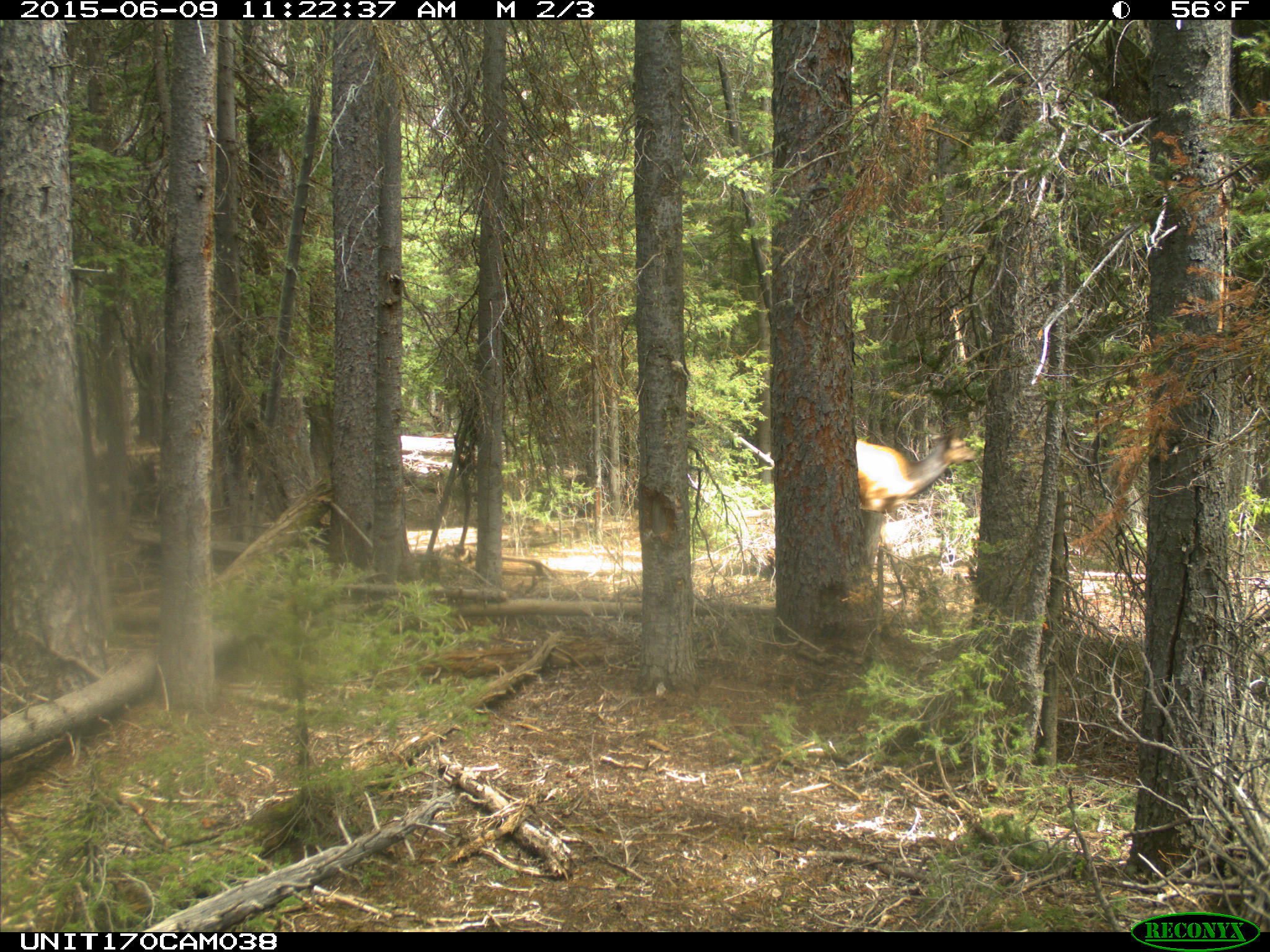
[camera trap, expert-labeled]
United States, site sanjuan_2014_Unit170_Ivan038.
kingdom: Animalia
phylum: Chordata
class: Mammalia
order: Artiodactyla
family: Cervidae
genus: Cervus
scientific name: Cervus elaphus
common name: red deer